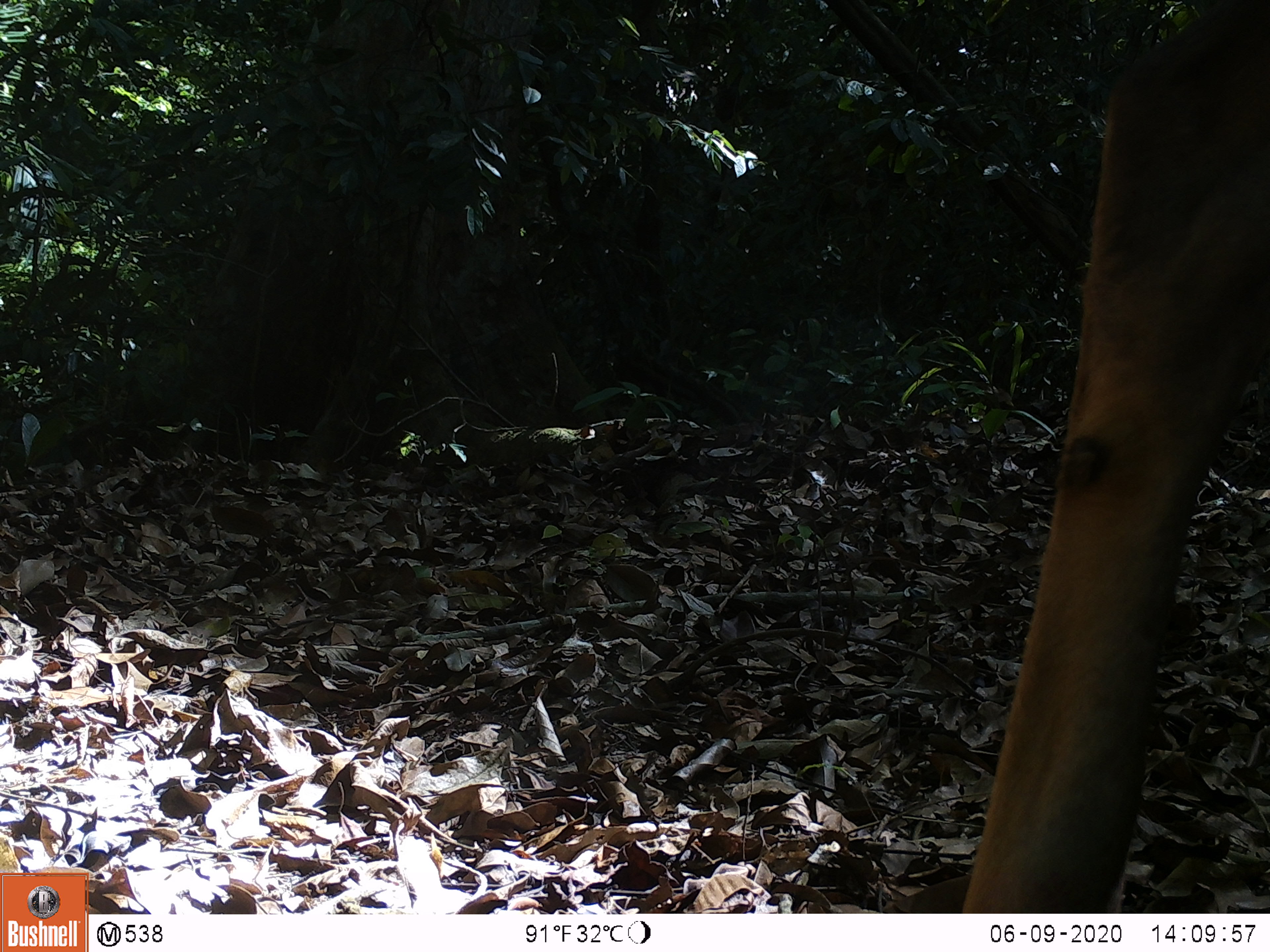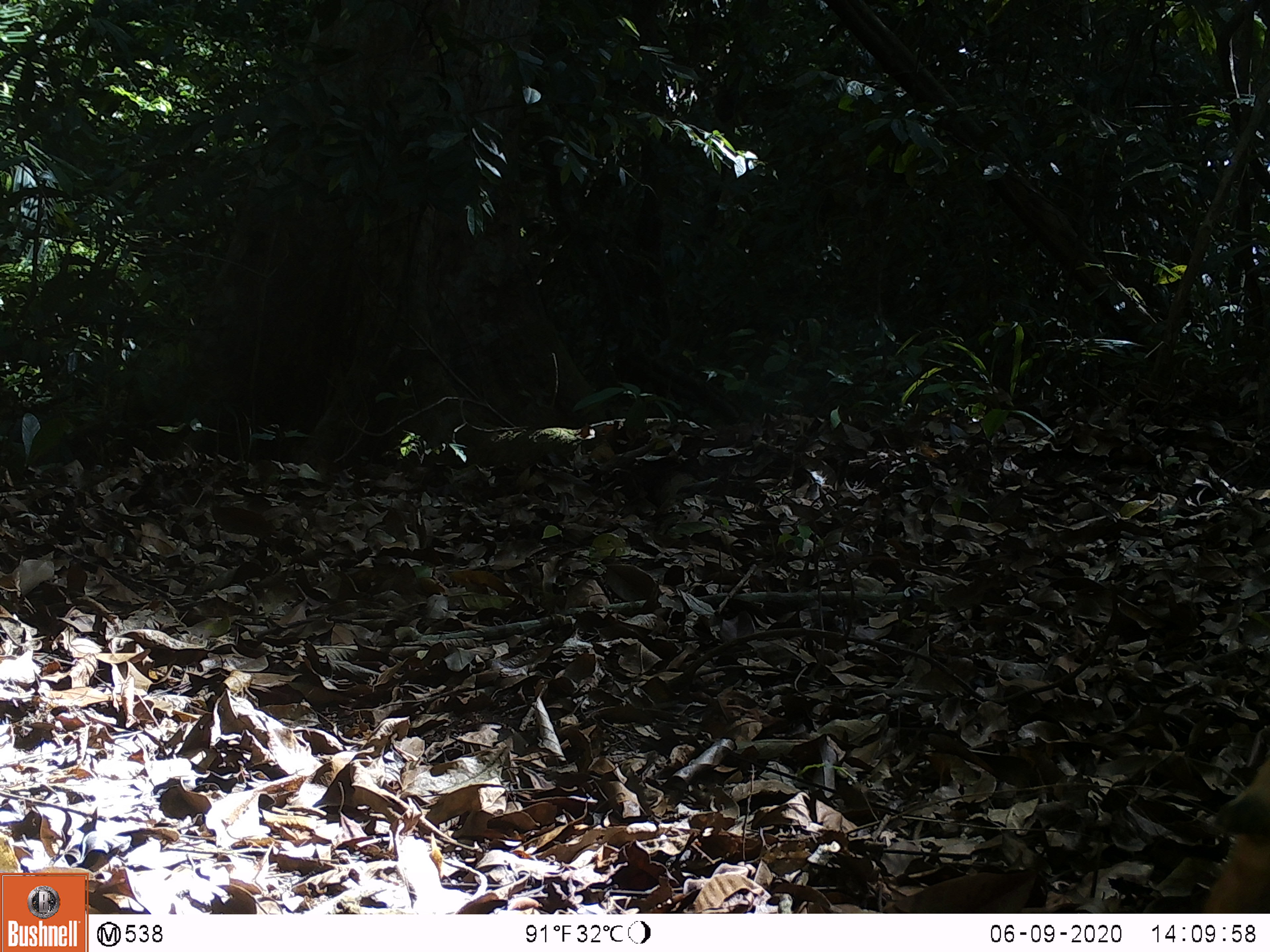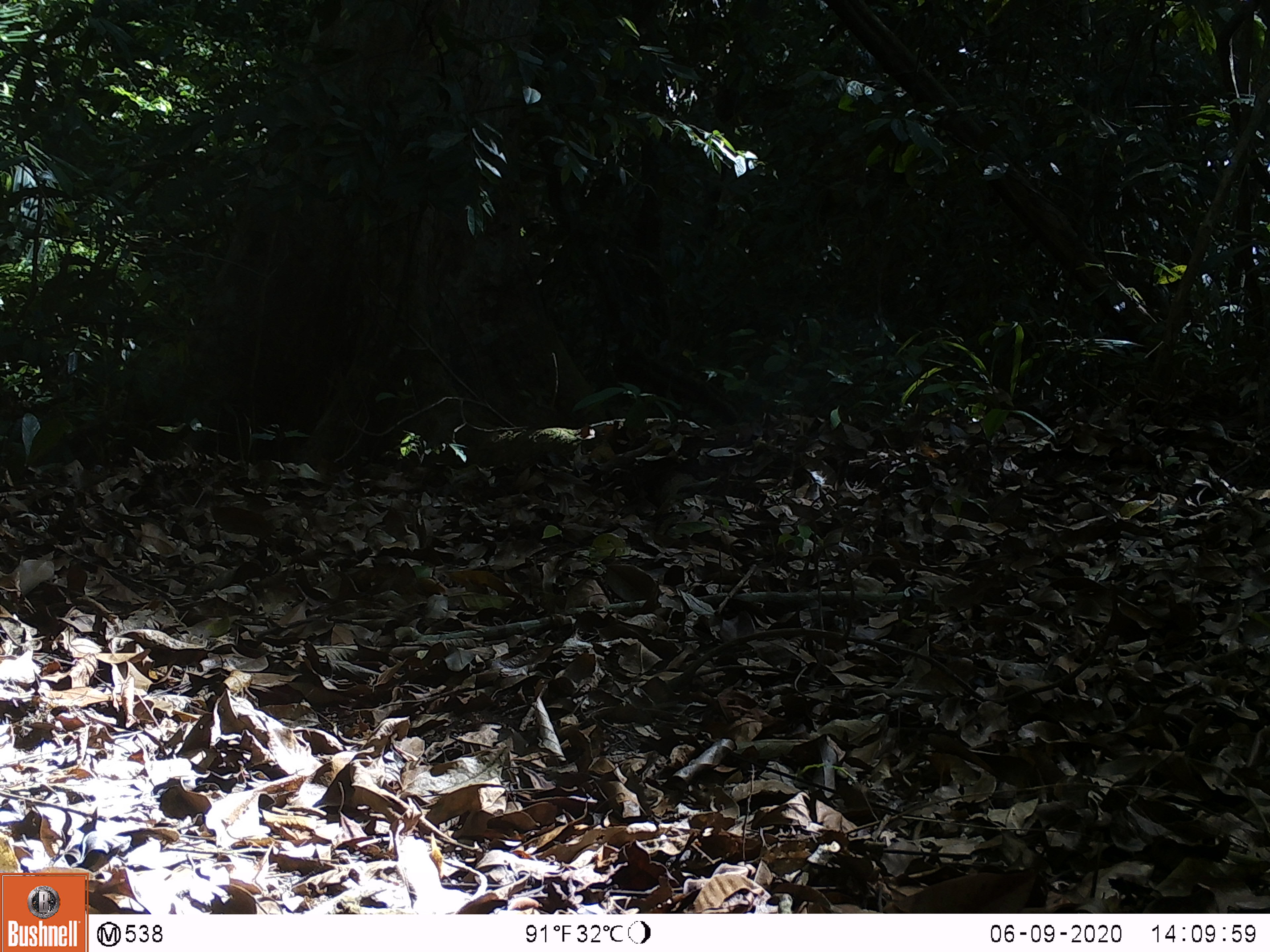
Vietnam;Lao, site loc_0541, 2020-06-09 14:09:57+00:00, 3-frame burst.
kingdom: Animalia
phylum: Chordata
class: Mammalia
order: Artiodactyla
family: Cervidae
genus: Muntiacus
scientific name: Muntiacus vuquangensis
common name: large-antlered muntjac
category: large antlered muntjac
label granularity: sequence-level